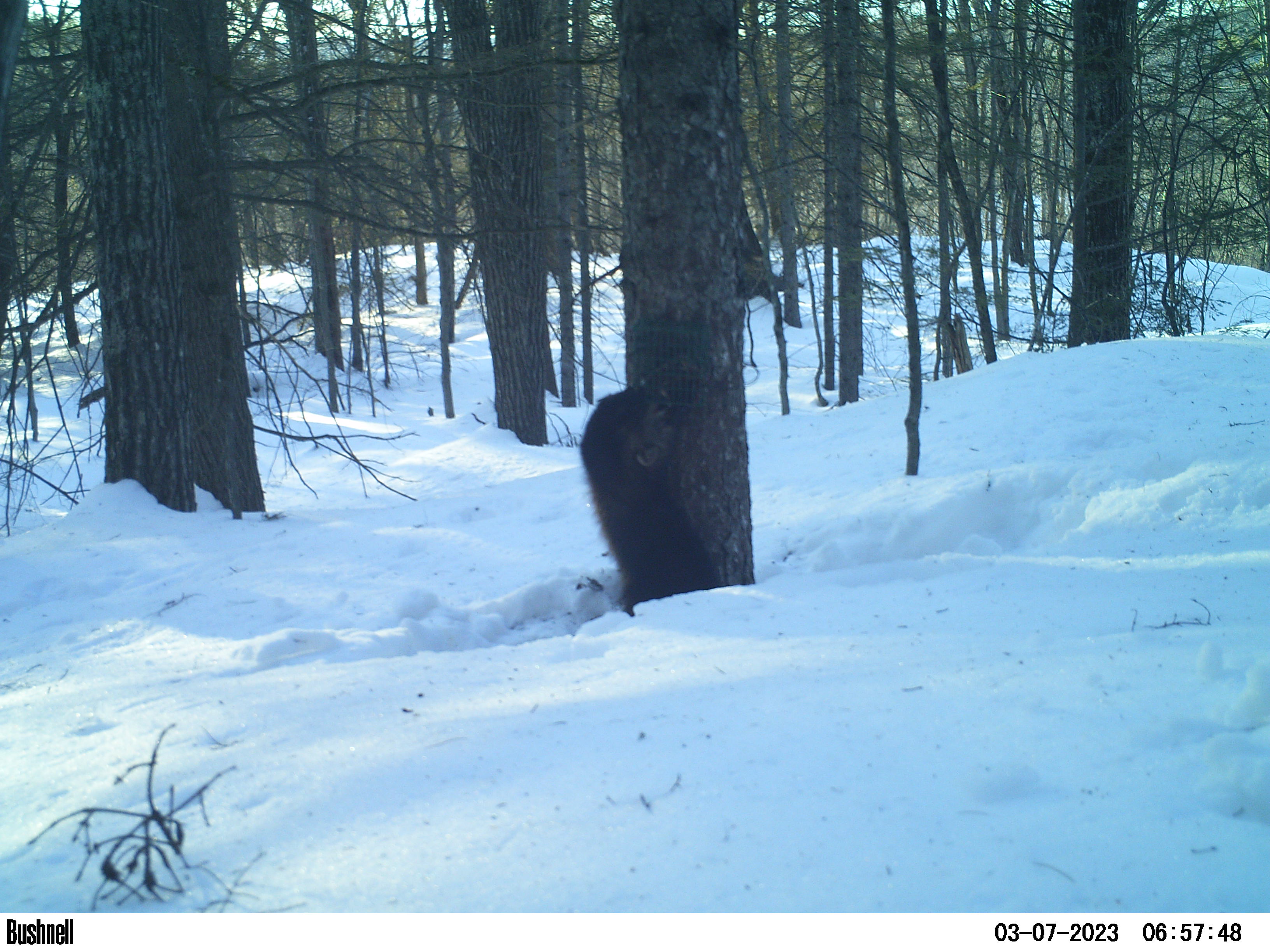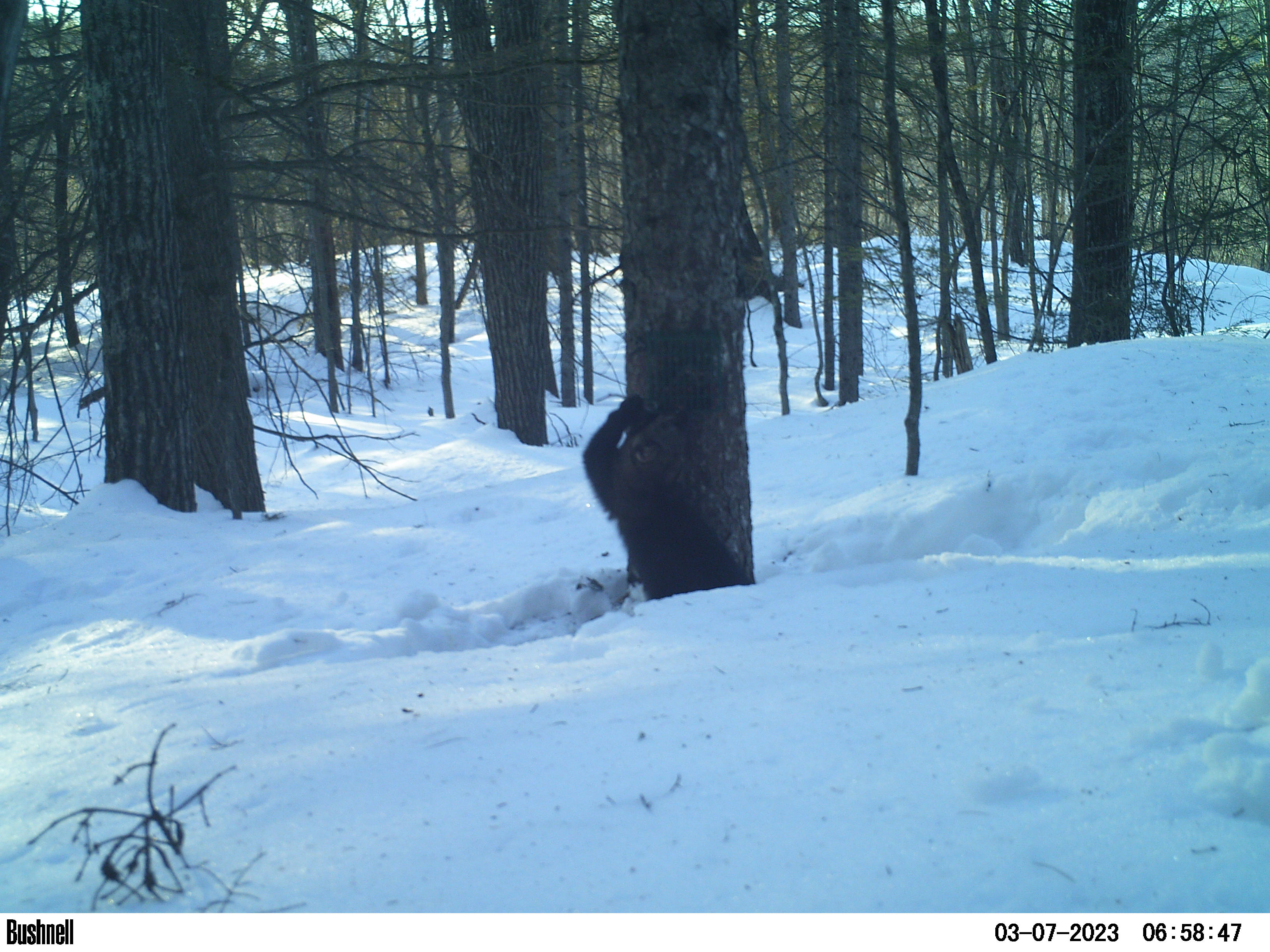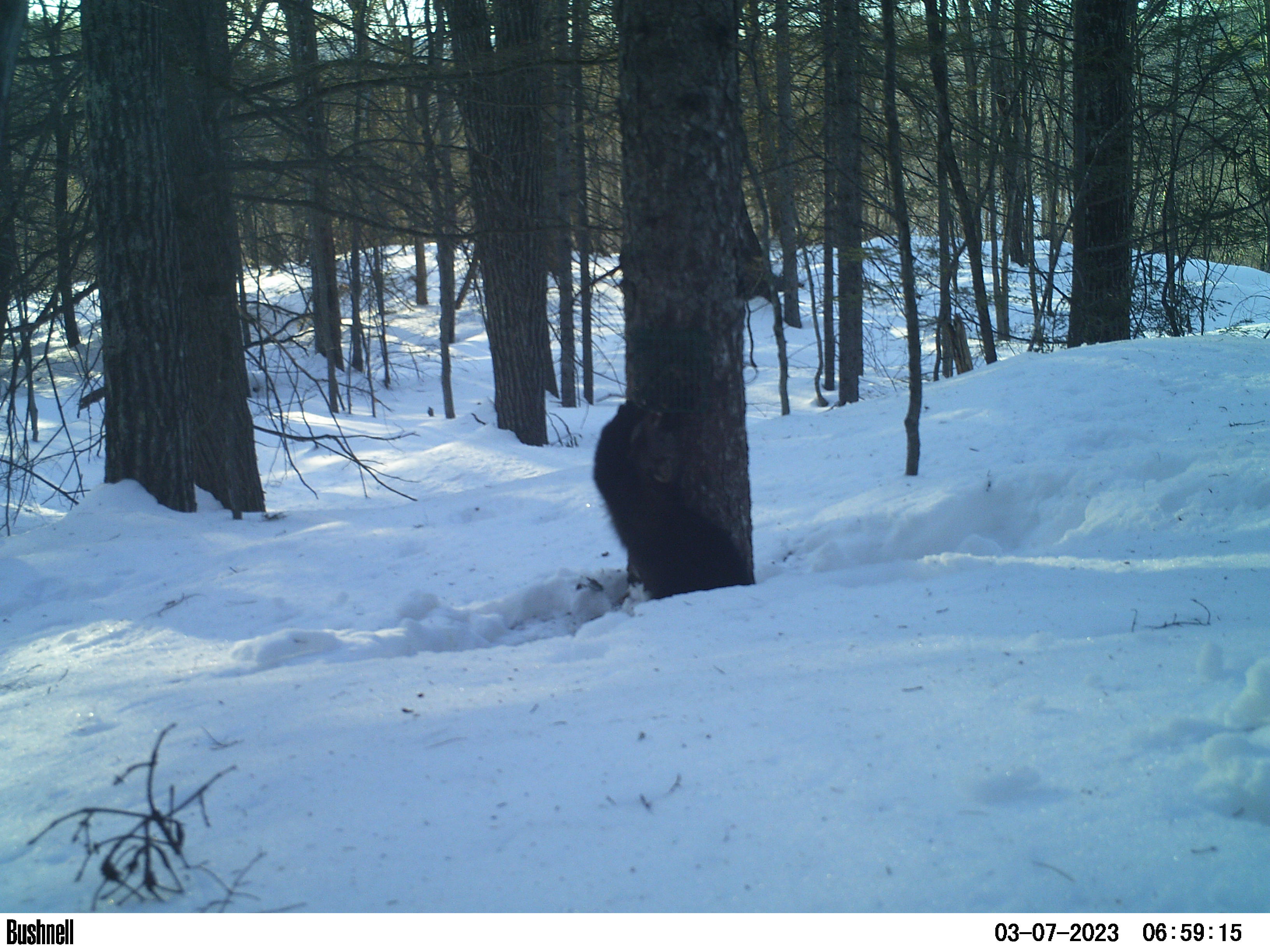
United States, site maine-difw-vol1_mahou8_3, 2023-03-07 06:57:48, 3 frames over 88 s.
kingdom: Animalia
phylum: Chordata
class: Mammalia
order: Carnivora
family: Mustelidae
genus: Pekania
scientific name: Pekania pennanti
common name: fisher